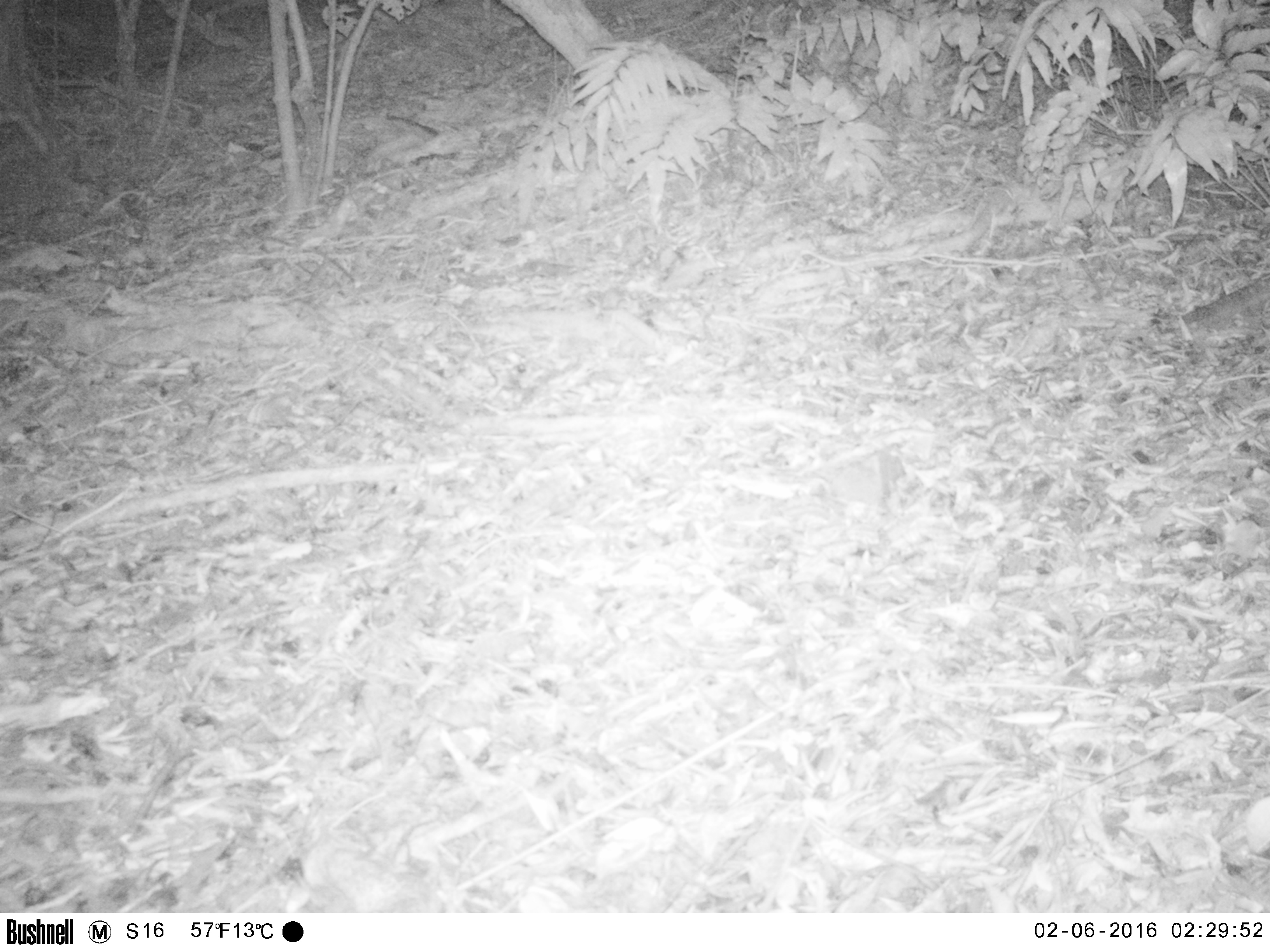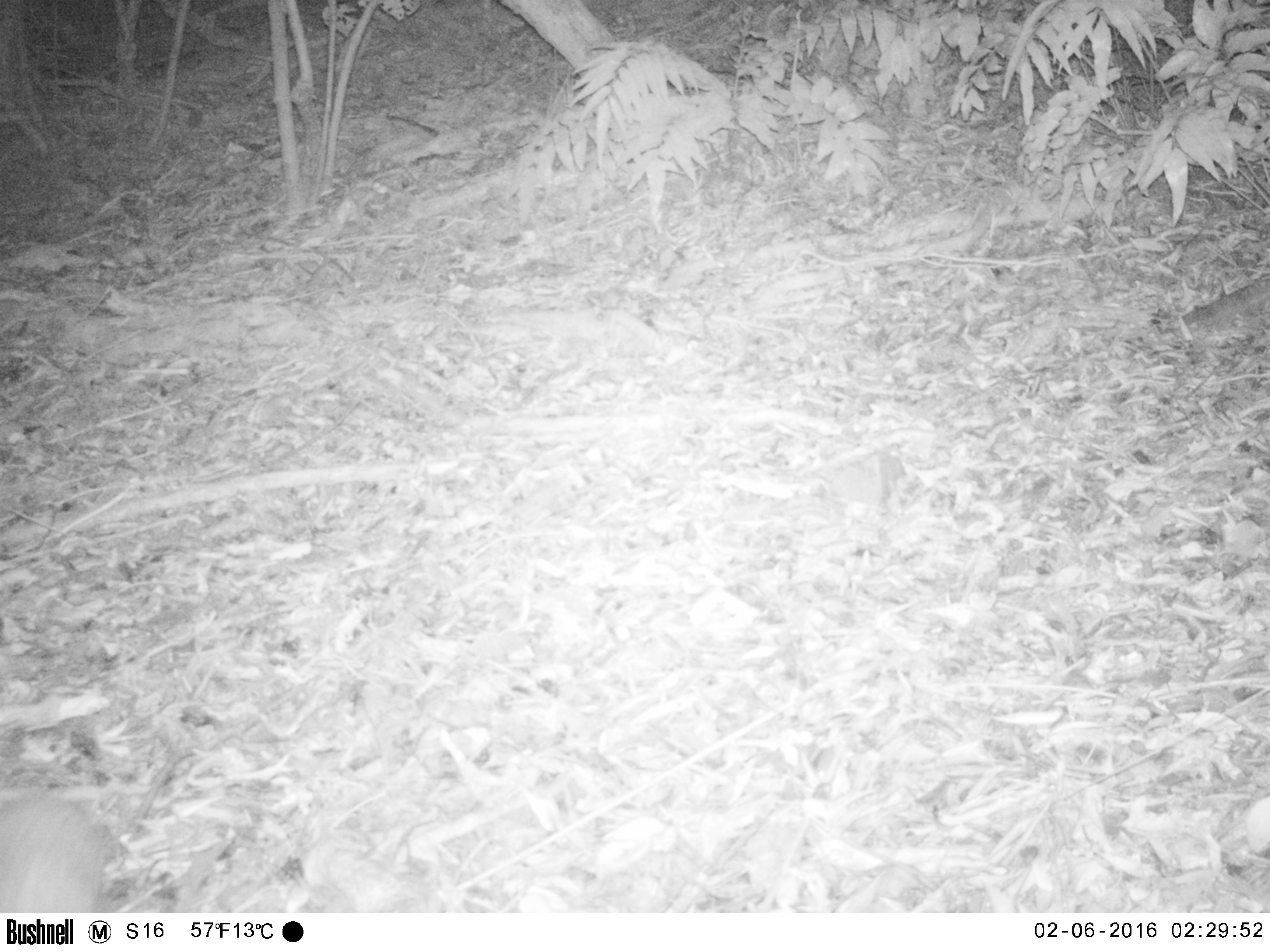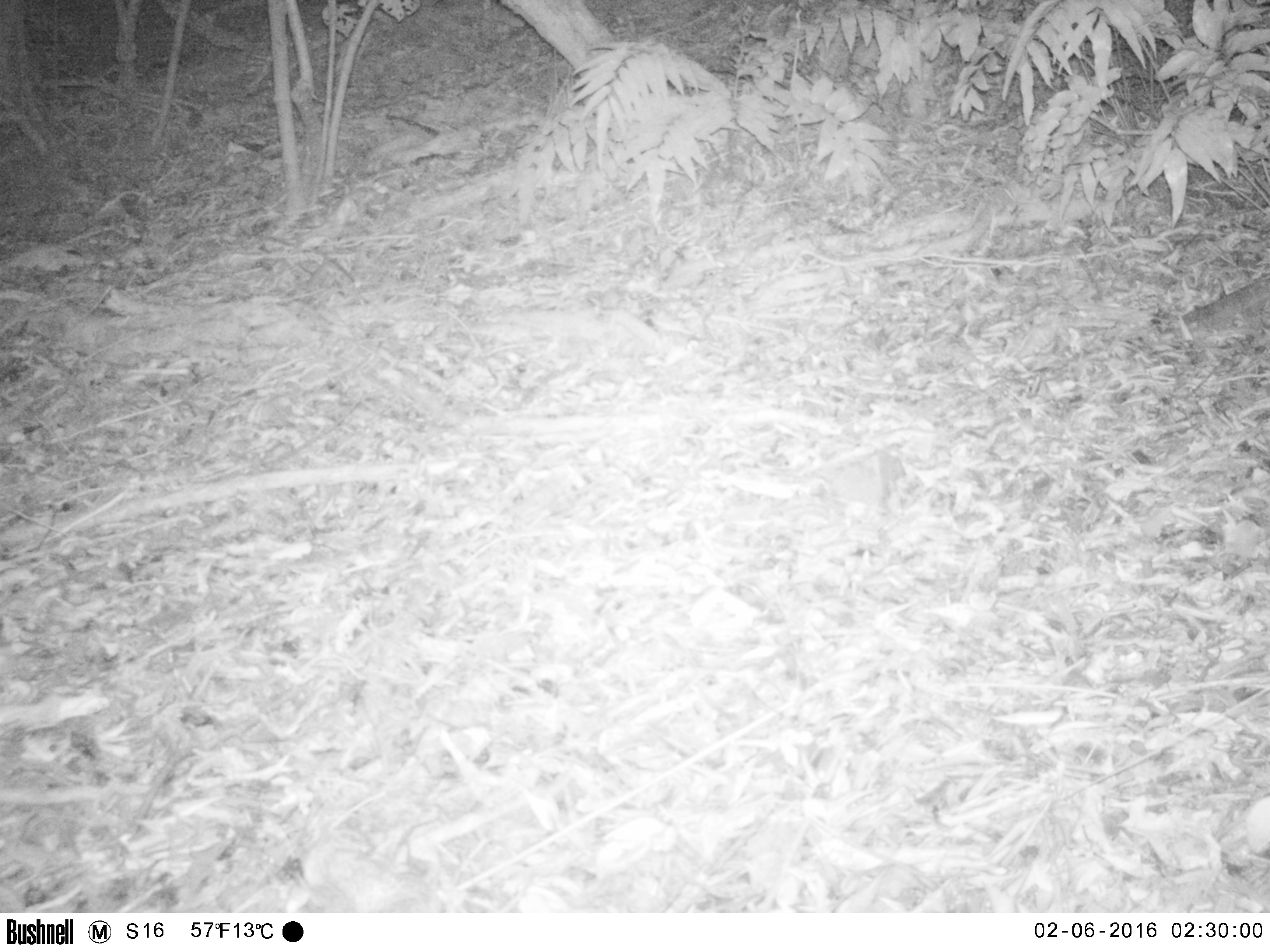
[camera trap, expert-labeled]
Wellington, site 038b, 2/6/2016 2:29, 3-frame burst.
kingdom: Animalia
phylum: Chordata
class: Mammalia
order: Eulipotyphla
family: Erinaceidae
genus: Erinaceus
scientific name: Erinaceus europaeus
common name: hedgehog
Hedgehog (Erinaceus europaeus).